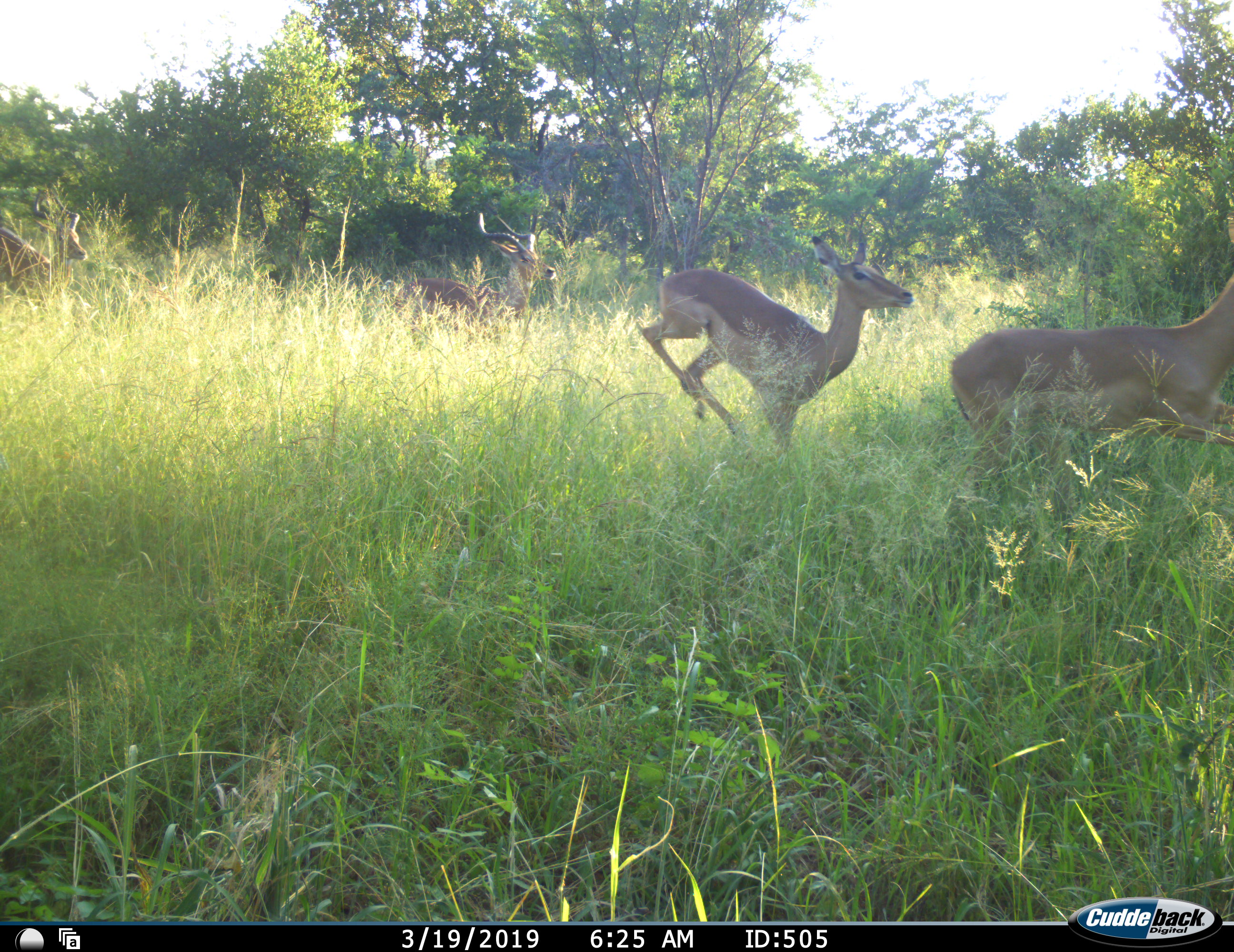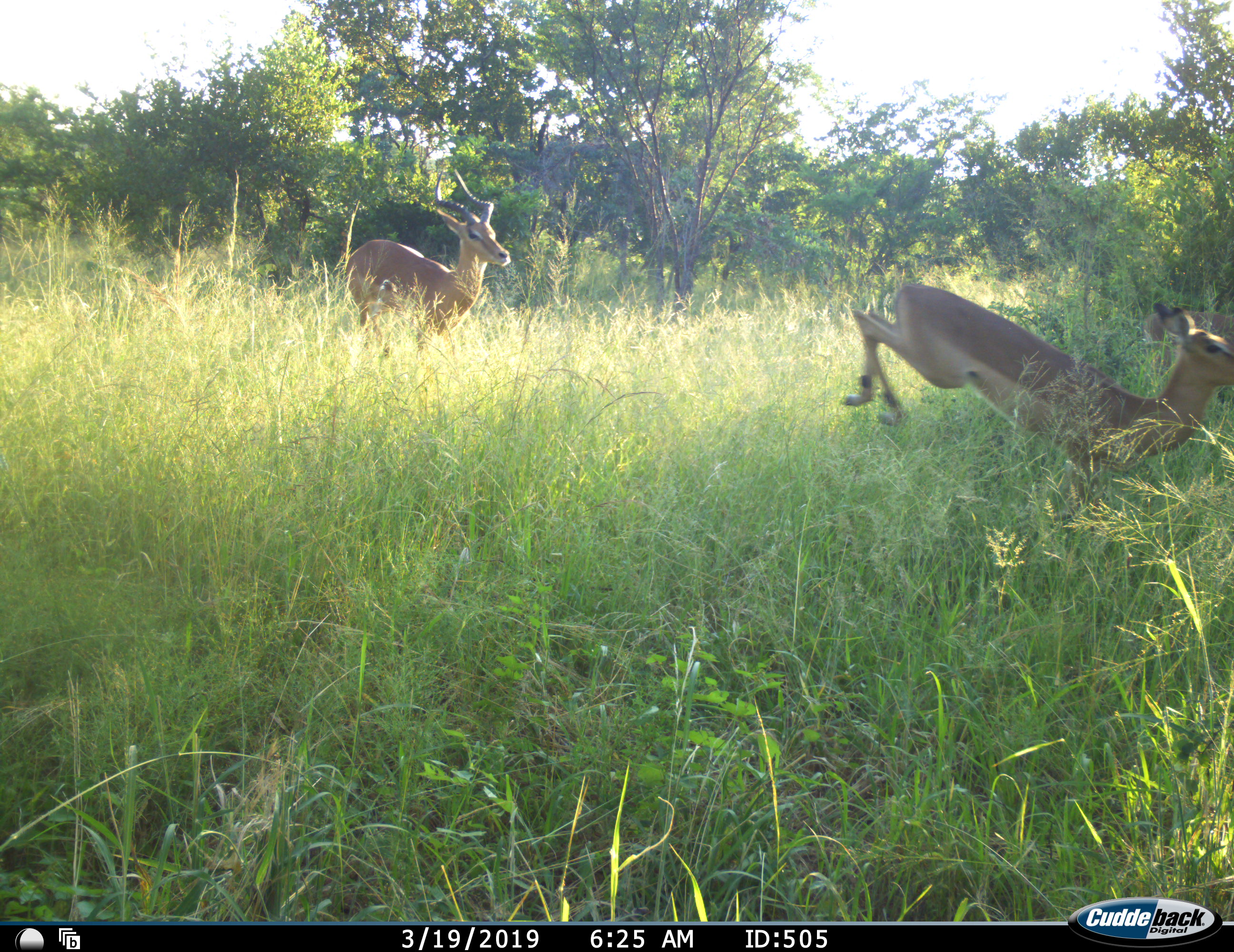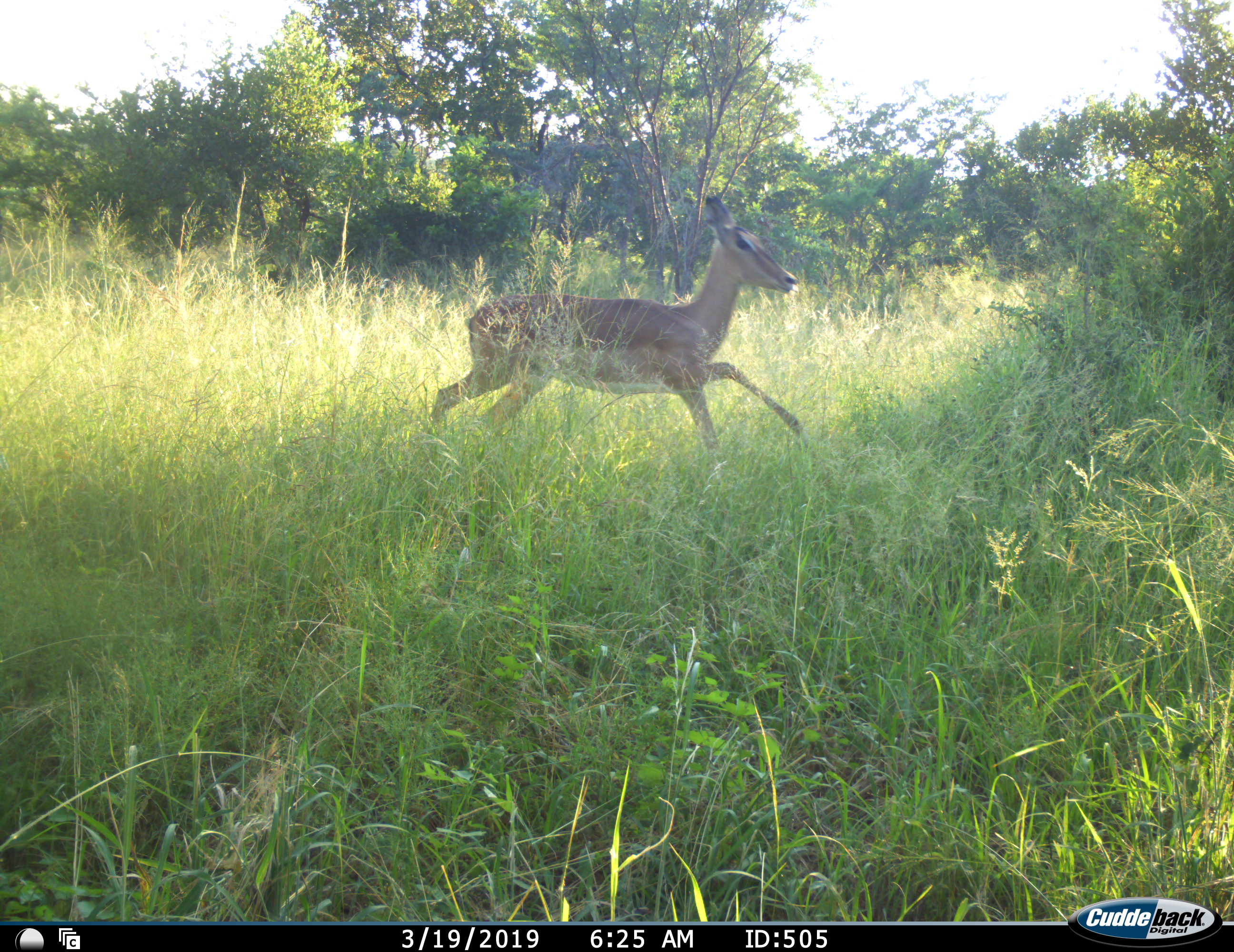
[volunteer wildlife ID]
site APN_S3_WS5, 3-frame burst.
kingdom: Animalia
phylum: Chordata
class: Mammalia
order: Artiodactyla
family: Bovidae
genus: Aepyceros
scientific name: Aepyceros melampus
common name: impala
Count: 4.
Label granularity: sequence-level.